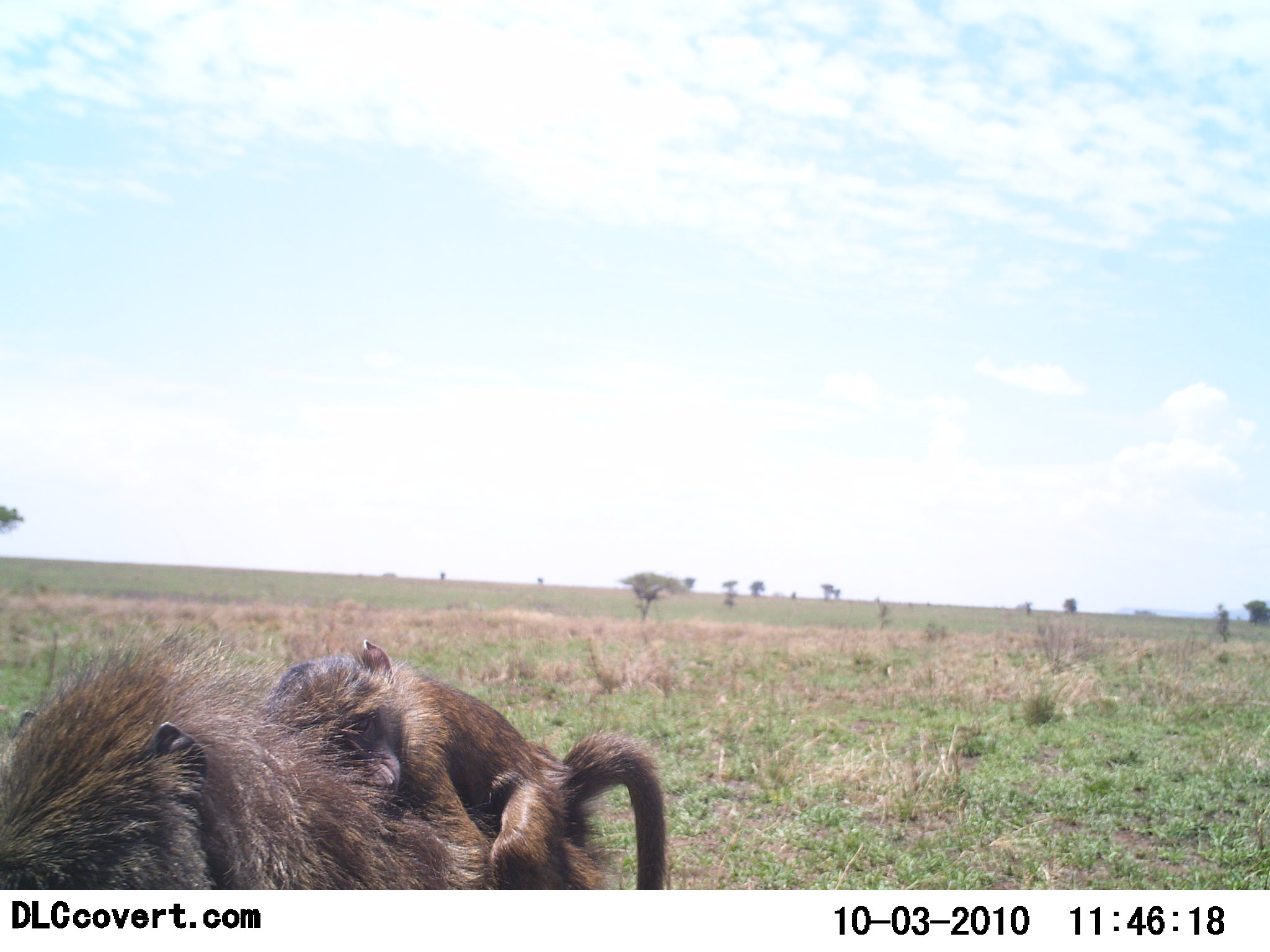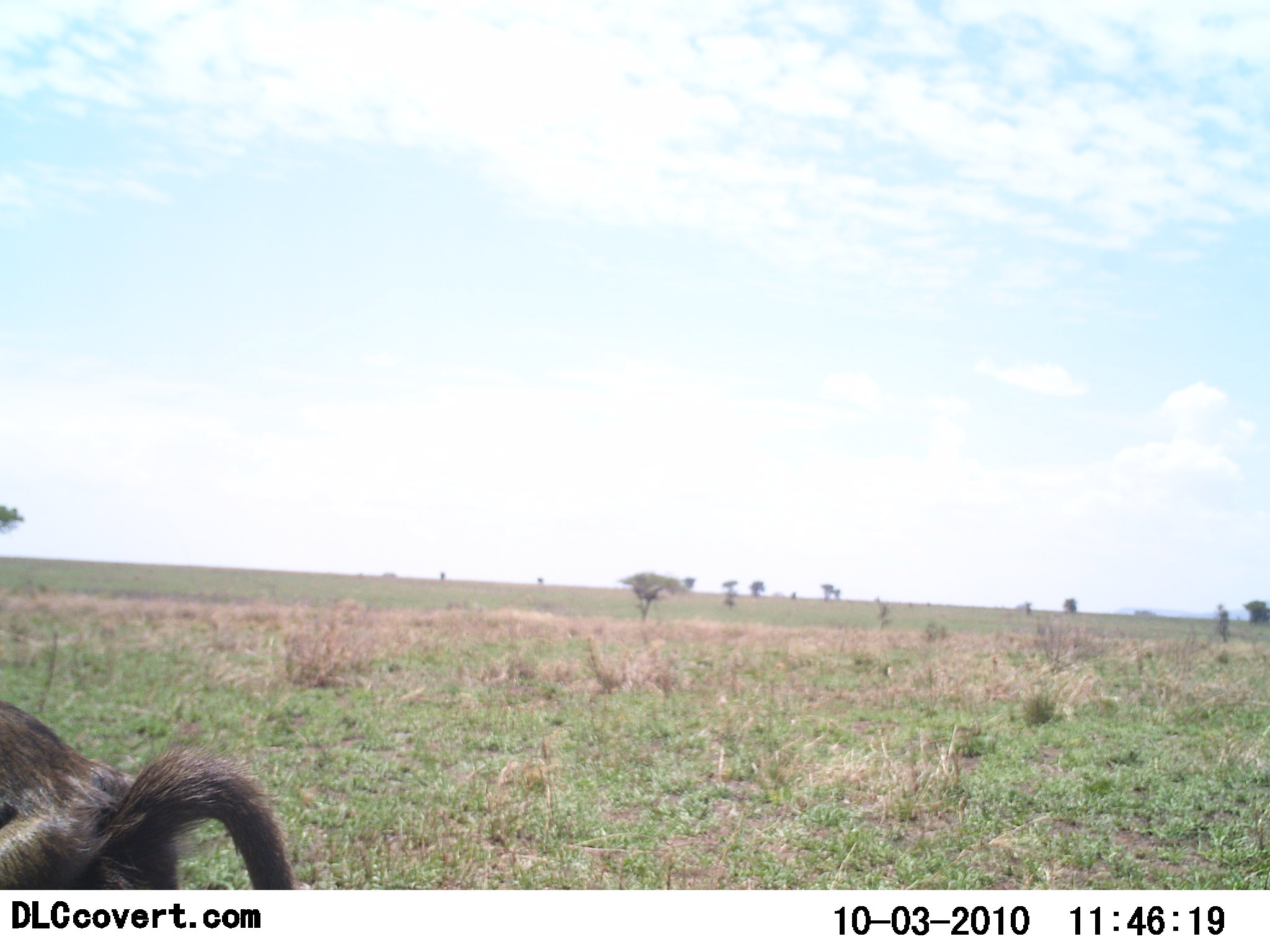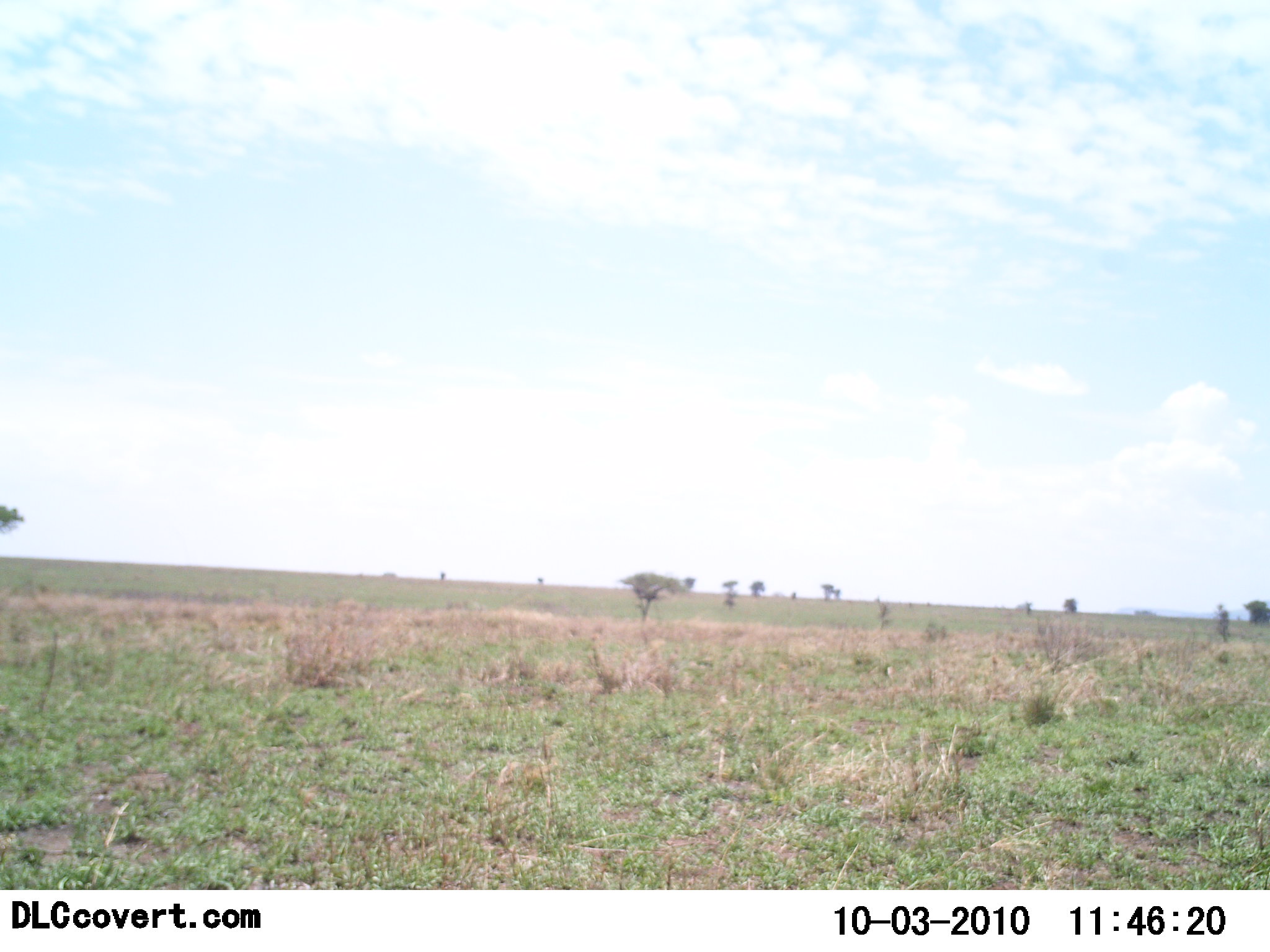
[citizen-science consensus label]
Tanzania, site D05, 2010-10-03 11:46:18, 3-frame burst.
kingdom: Animalia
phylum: Chordata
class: Mammalia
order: Primates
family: Cercopithecidae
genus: Papio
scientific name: Papio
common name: baboon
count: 2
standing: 6%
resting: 0%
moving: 94%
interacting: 6%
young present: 94%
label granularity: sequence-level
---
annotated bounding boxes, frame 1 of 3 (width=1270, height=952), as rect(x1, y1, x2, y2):
animal: rect(0, 628, 608, 889); rect(272, 637, 669, 890)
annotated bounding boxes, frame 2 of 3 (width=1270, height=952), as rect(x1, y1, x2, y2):
animal: rect(0, 699, 298, 888)